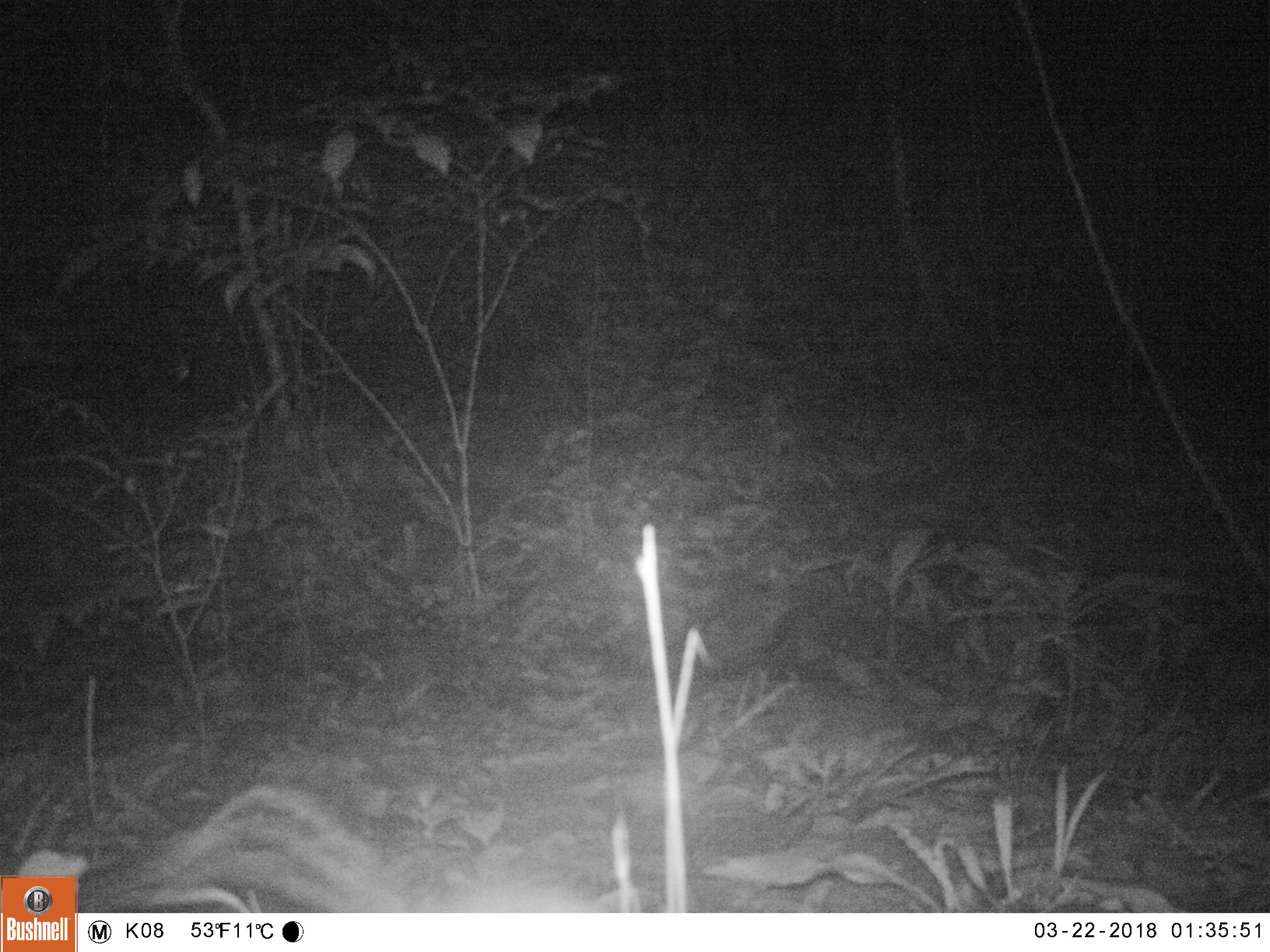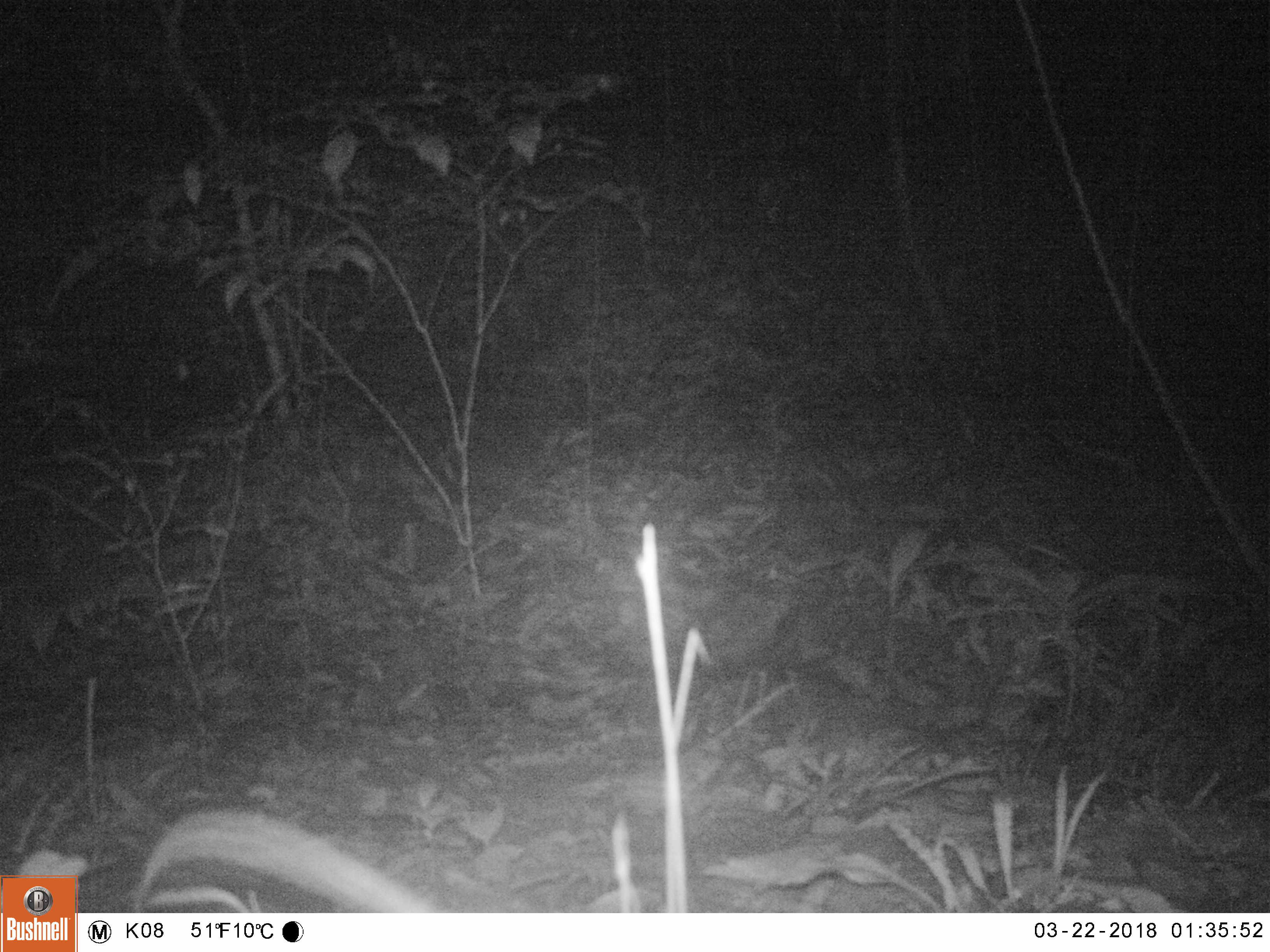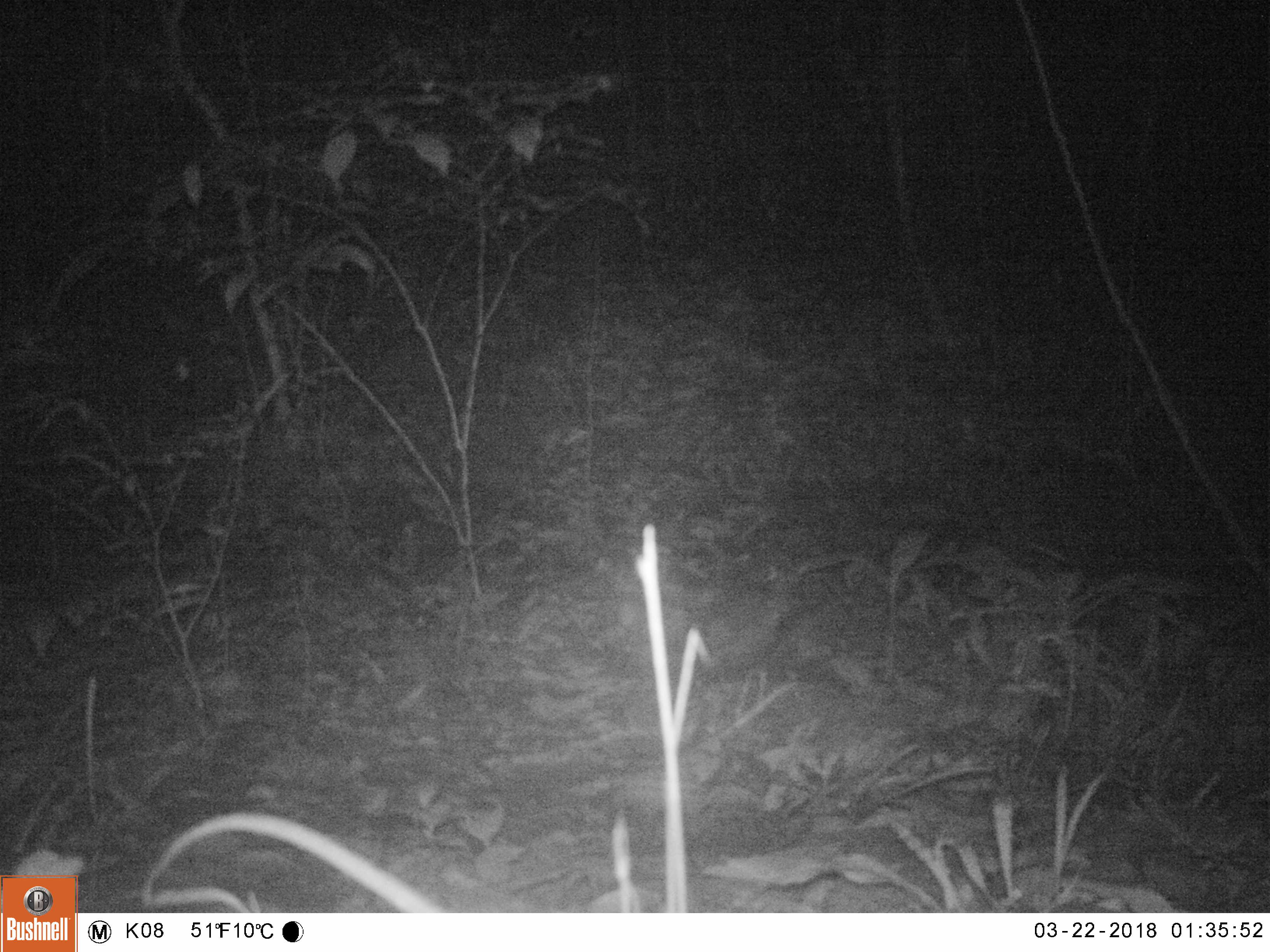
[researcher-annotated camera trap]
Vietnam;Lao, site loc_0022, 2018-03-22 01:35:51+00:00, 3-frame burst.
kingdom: Animalia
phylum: Chordata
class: Mammalia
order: Rodentia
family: Muridae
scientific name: Muridae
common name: old-world mice and rats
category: unidentified murid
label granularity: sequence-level